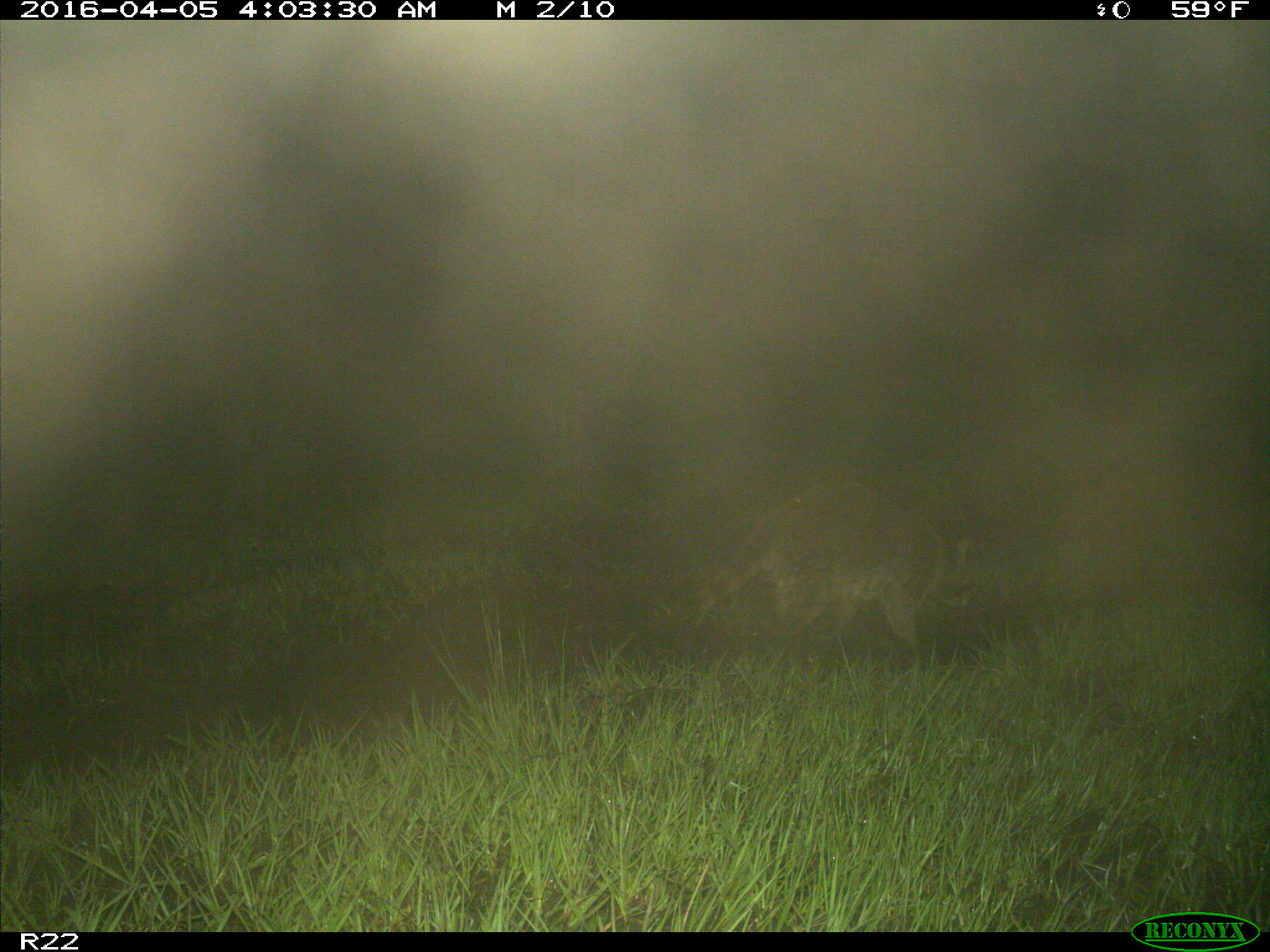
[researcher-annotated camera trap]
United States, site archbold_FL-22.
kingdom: Animalia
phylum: Chordata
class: Mammalia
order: Carnivora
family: Procyonidae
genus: Procyon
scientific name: Procyon lotor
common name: common raccoon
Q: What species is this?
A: Procyon lotor (common raccoon).